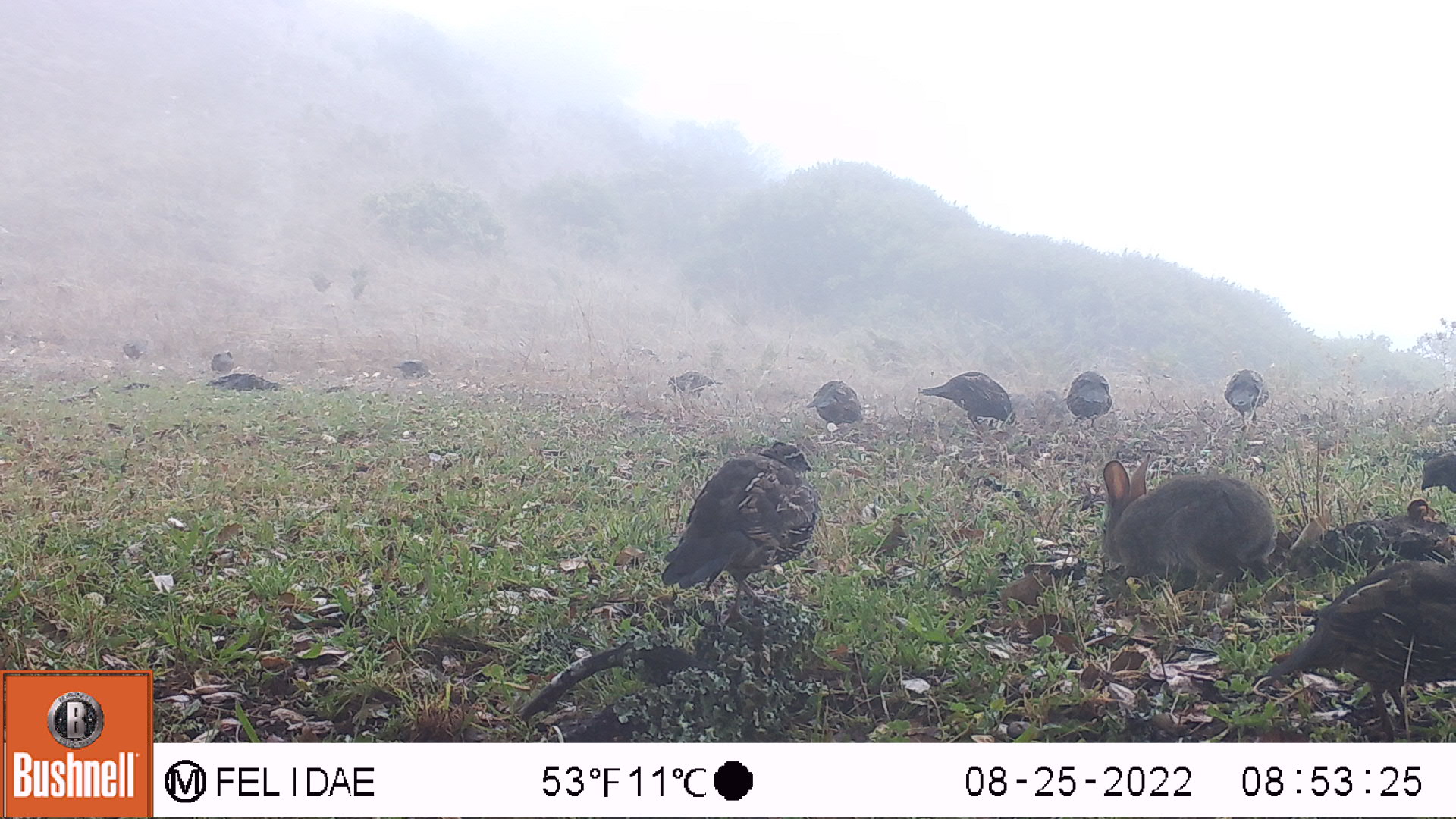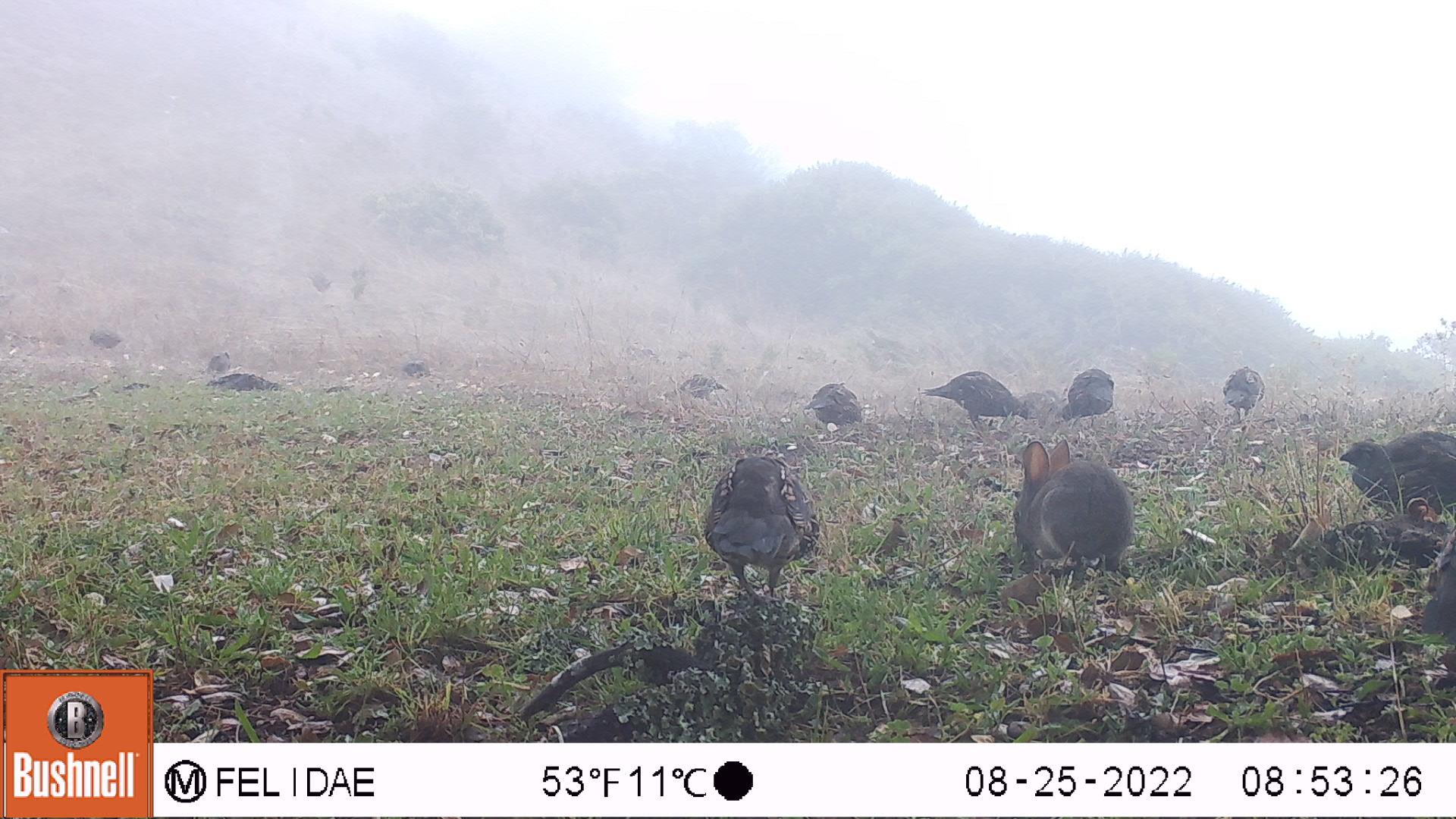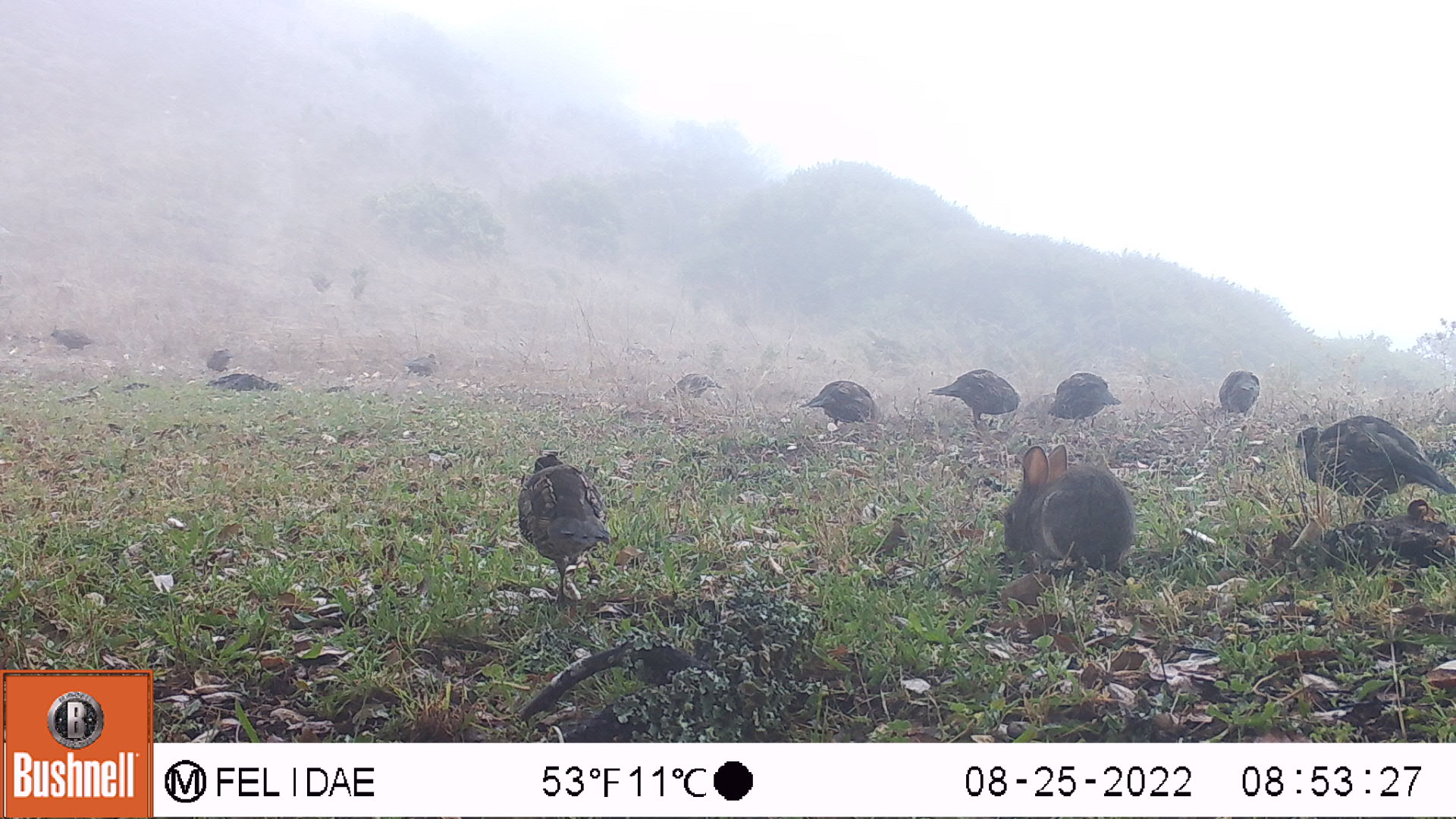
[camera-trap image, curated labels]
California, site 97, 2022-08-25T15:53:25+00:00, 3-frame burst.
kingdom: Animalia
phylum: Chordata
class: Mammalia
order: Lagomorpha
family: Leporidae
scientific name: Leporidae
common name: rabbit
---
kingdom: Animalia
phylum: Chordata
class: Aves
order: Galliformes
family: Odontophoridae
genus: Callipepla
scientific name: Callipepla californica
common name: california quail